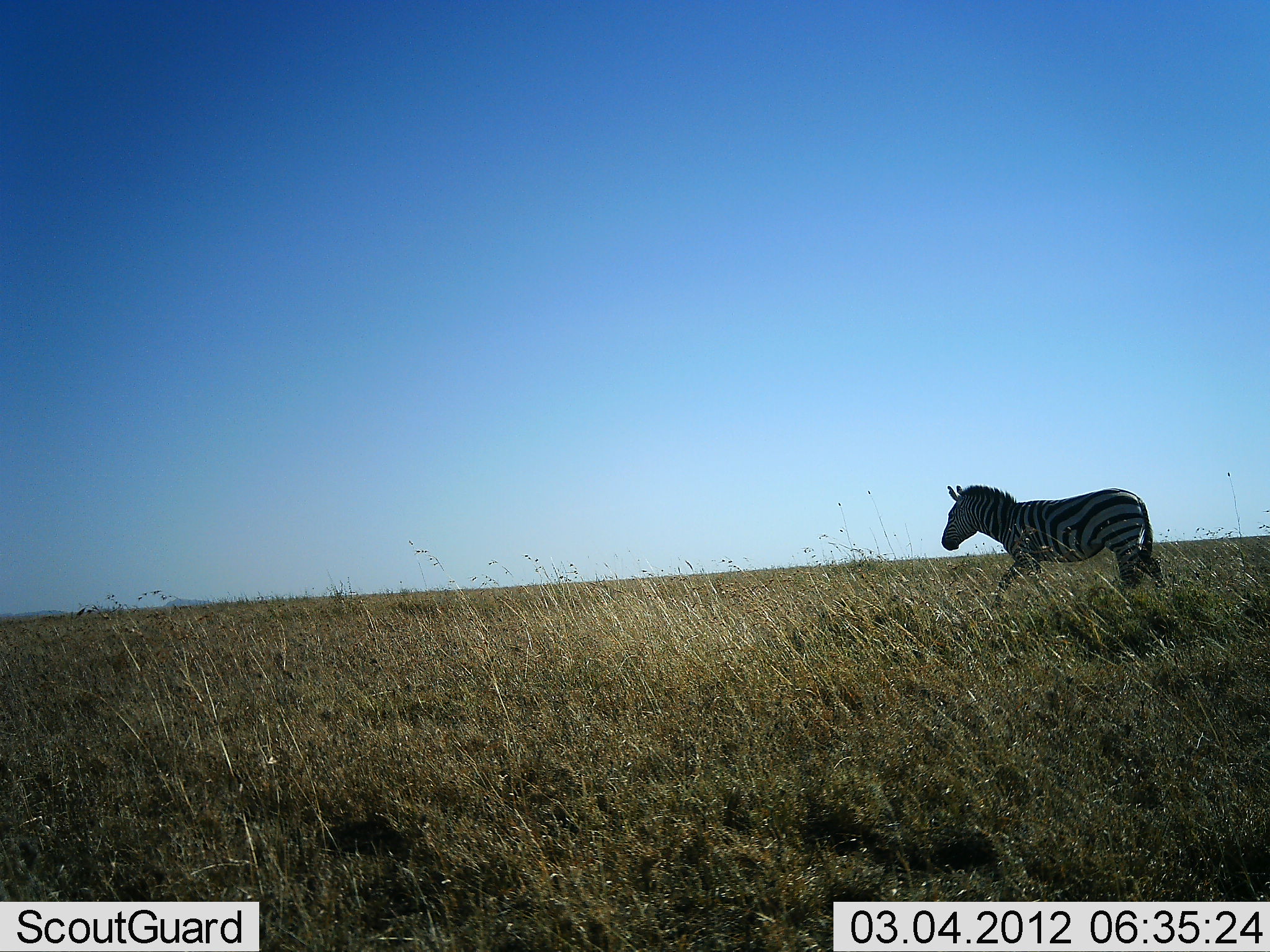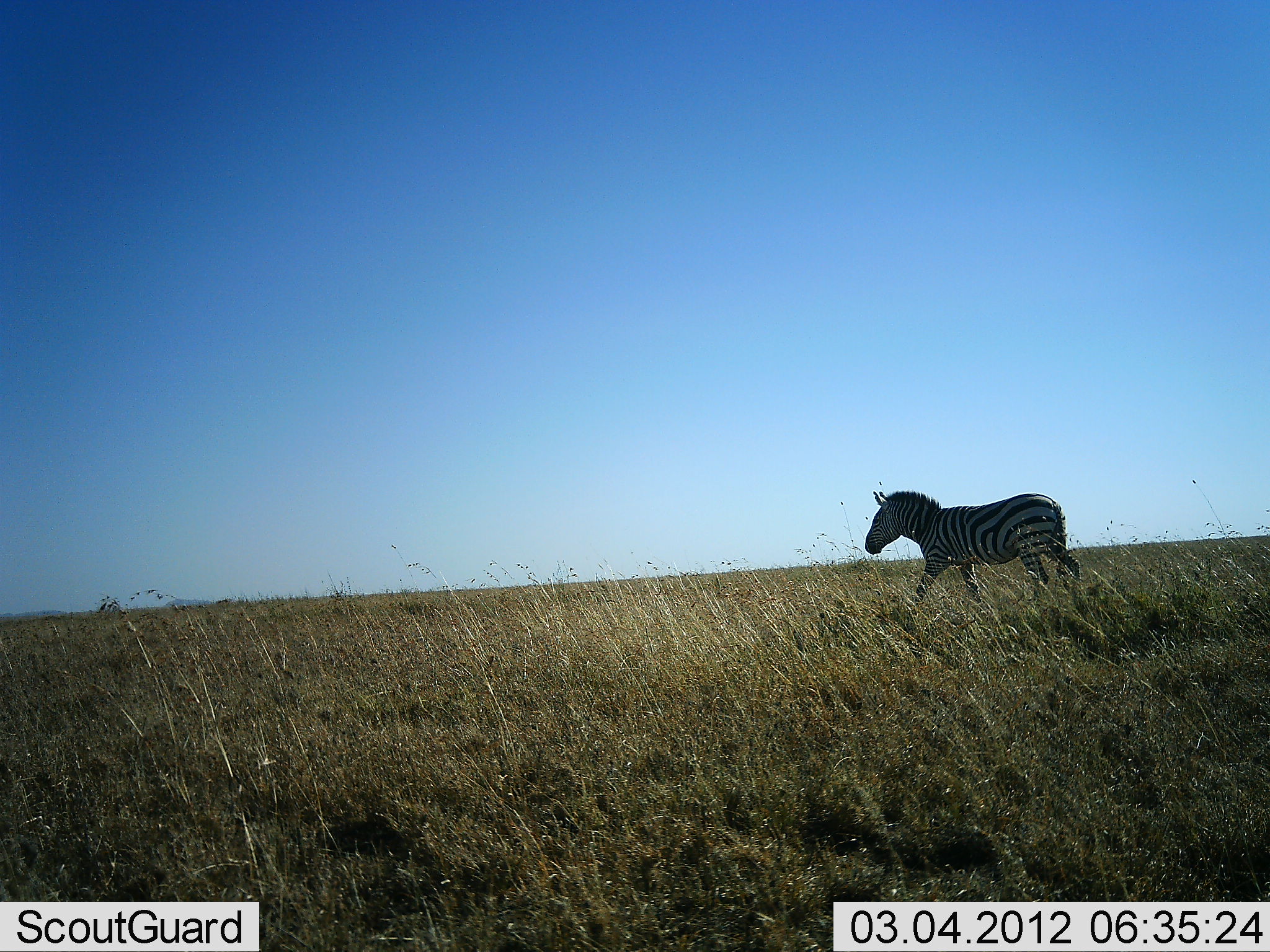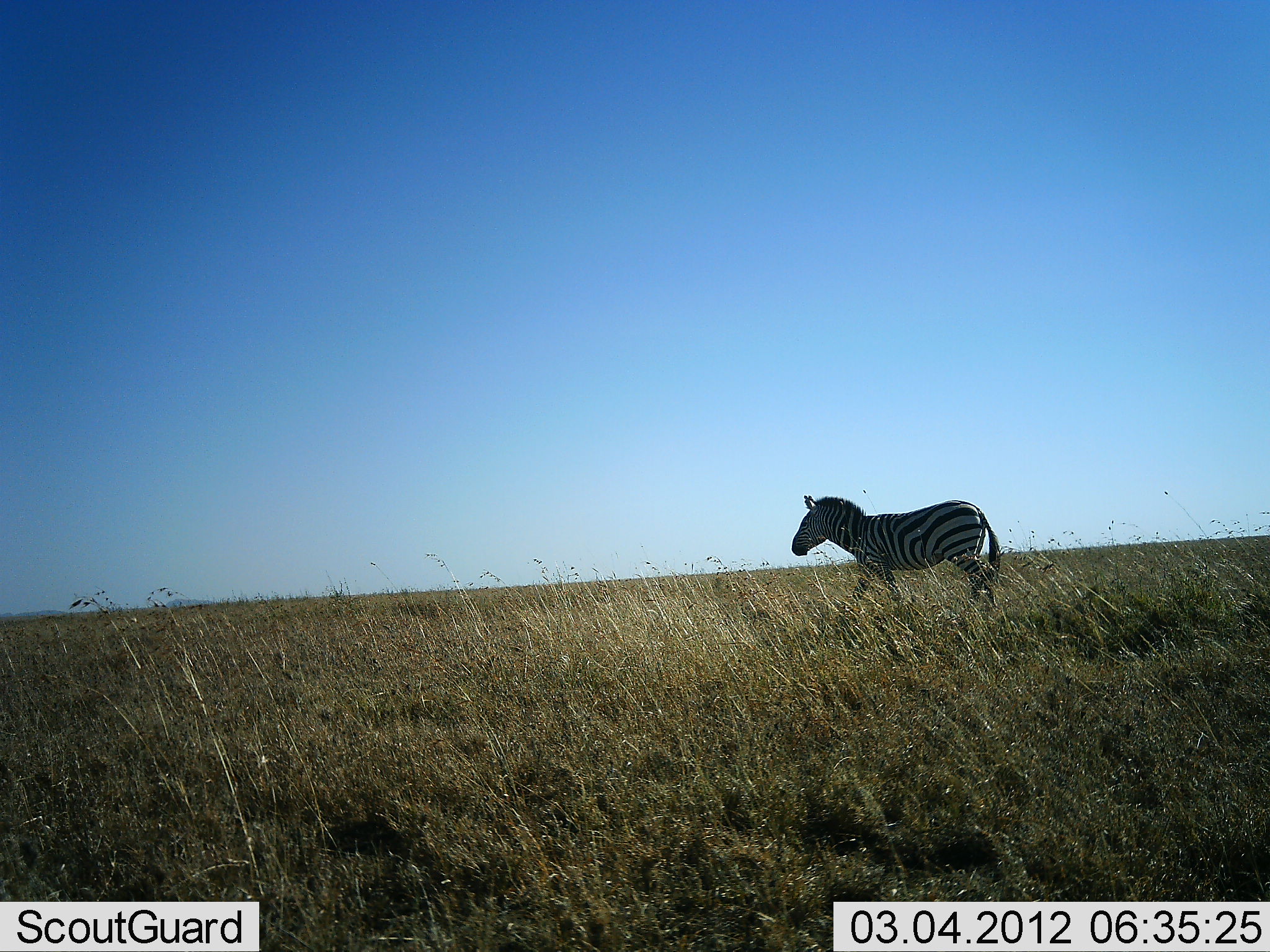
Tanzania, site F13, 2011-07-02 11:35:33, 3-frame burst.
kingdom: Animalia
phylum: Chordata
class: Mammalia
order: Perissodactyla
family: Equidae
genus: Equus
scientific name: Equus quagga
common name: plains zebra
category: zebra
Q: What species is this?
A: Zebra (plains zebra) (Equus quagga).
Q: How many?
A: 1.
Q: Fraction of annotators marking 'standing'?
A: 0%.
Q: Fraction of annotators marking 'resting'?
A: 0%.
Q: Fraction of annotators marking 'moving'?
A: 100%.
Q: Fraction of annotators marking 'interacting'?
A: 0%.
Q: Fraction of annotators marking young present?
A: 0%.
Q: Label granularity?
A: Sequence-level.